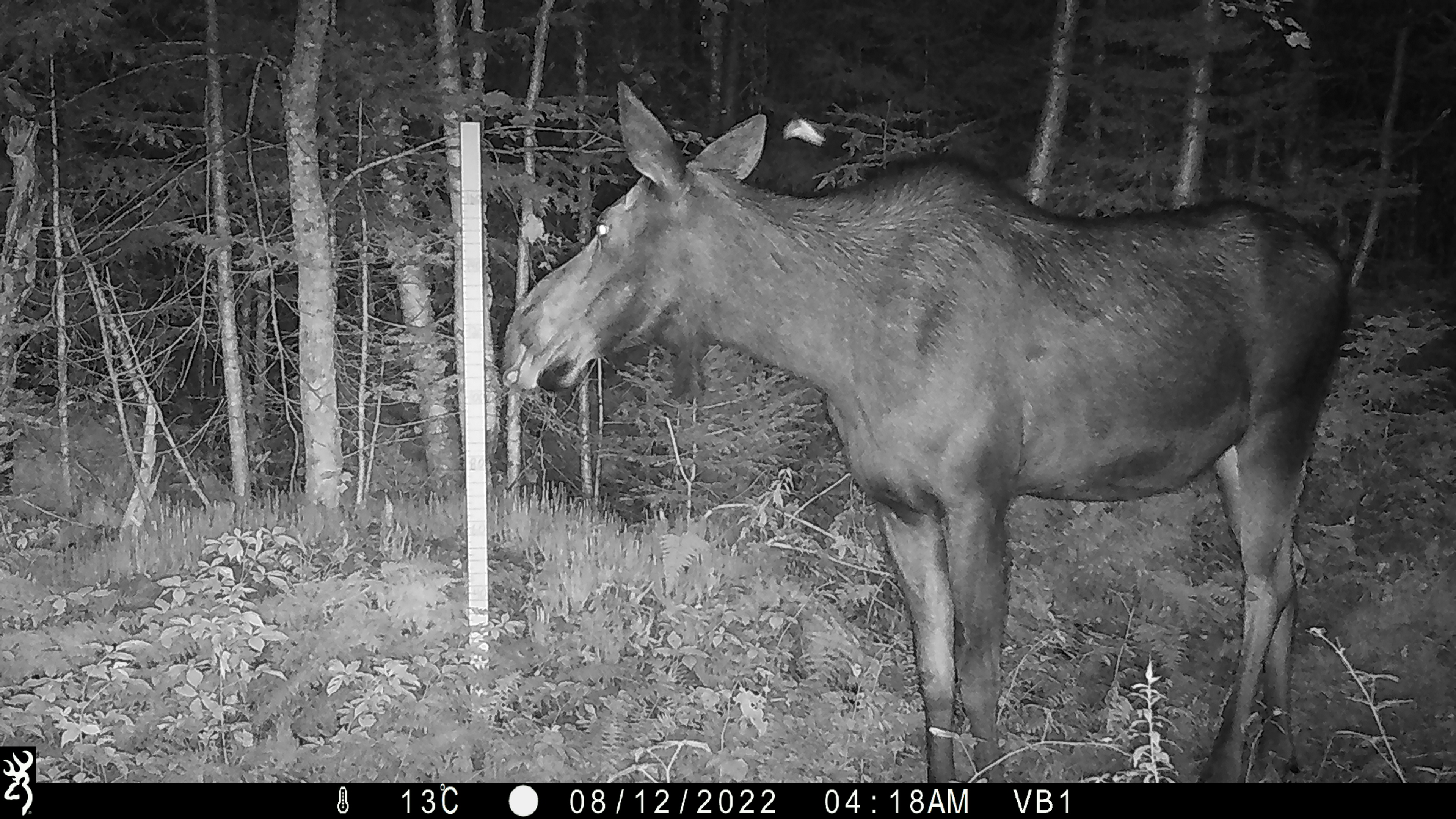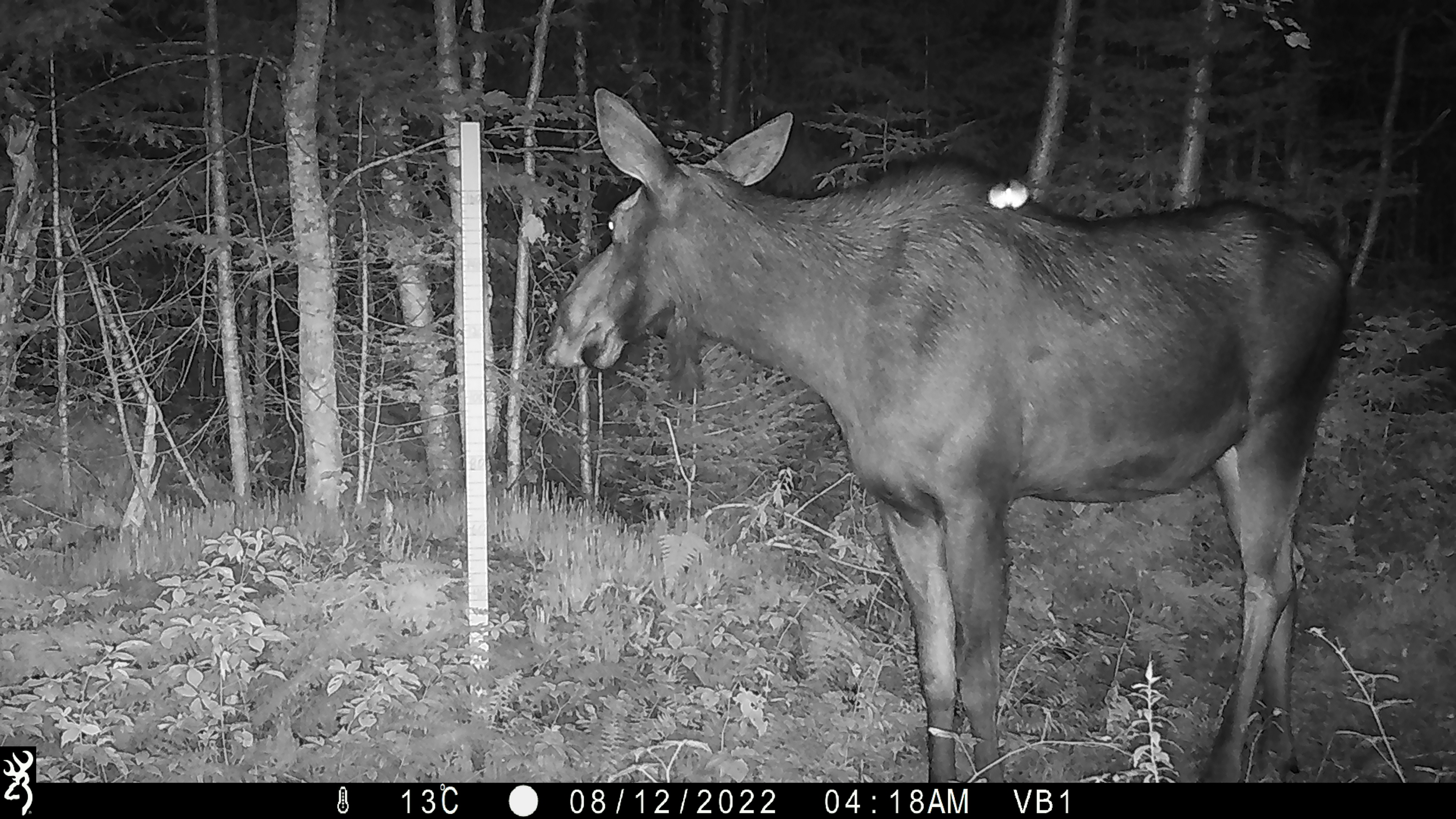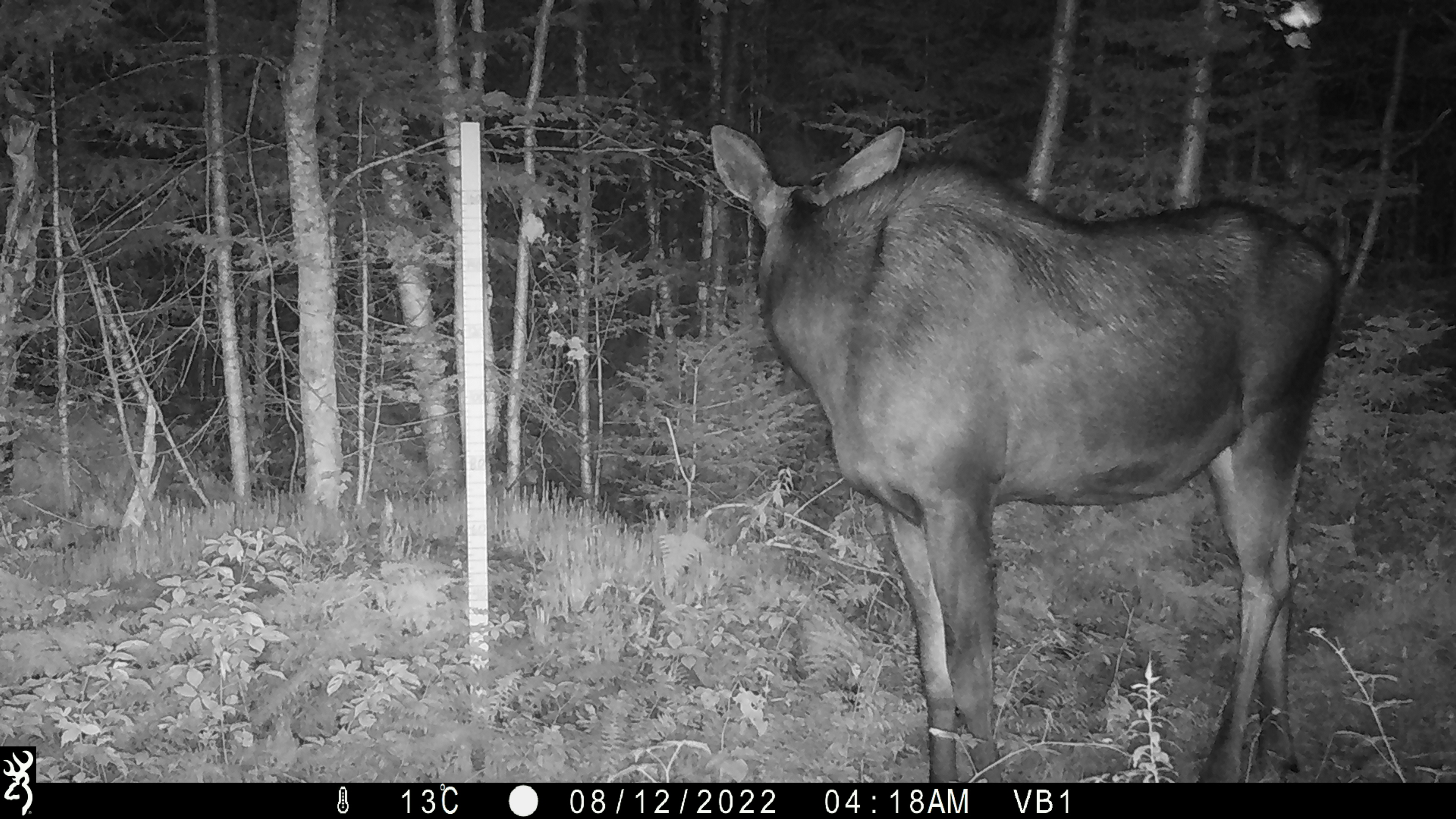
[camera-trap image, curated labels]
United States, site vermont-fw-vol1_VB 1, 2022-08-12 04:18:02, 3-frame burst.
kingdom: Animalia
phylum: Chordata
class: Mammalia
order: Artiodactyla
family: Cervidae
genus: Alces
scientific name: Alces alces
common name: moose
Moose (Alces alces).